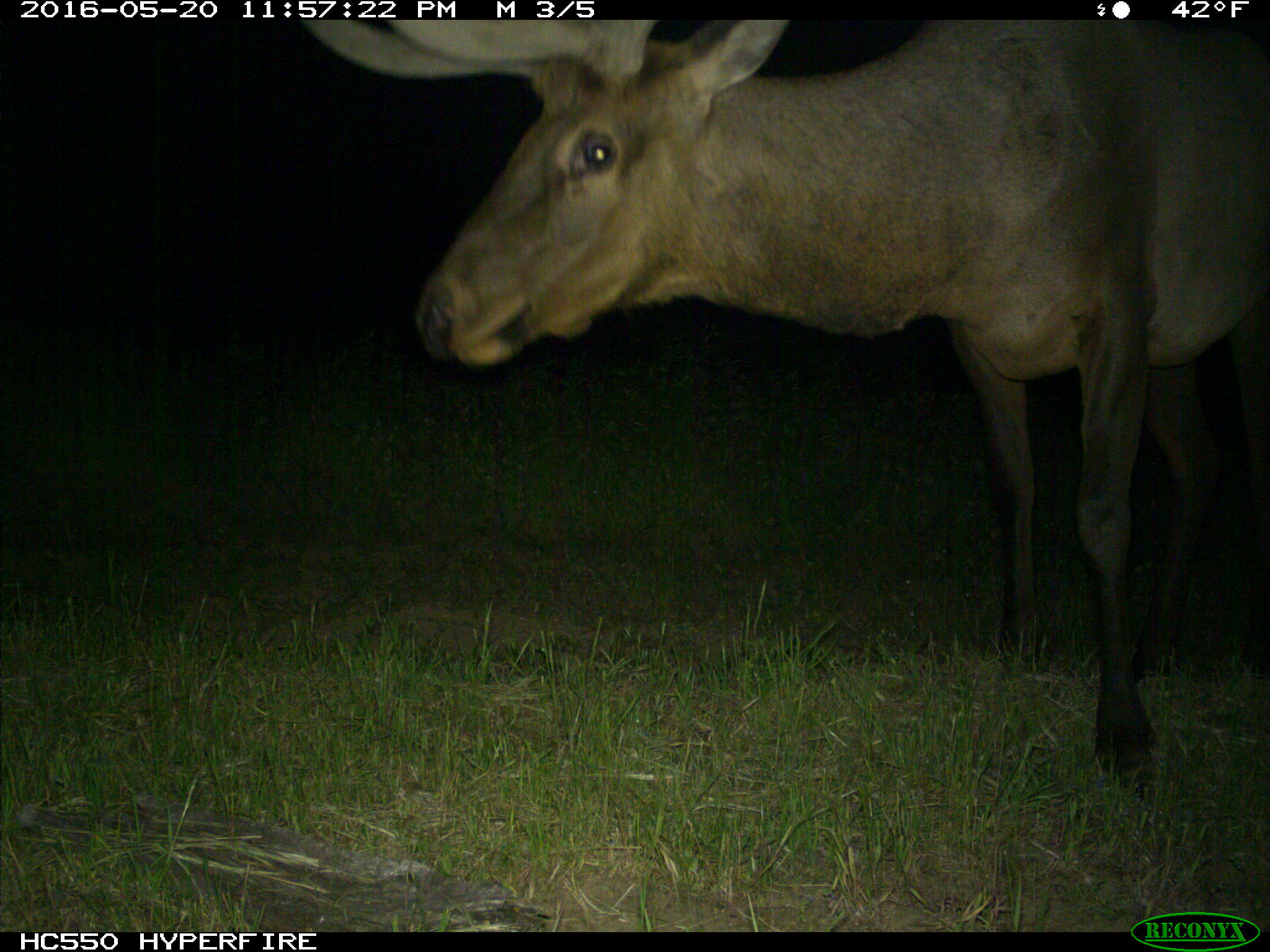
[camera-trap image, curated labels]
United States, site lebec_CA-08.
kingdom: Animalia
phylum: Chordata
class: Mammalia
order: Artiodactyla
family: Cervidae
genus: Cervus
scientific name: Cervus canadensis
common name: elk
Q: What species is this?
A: Cervus canadensis (elk).